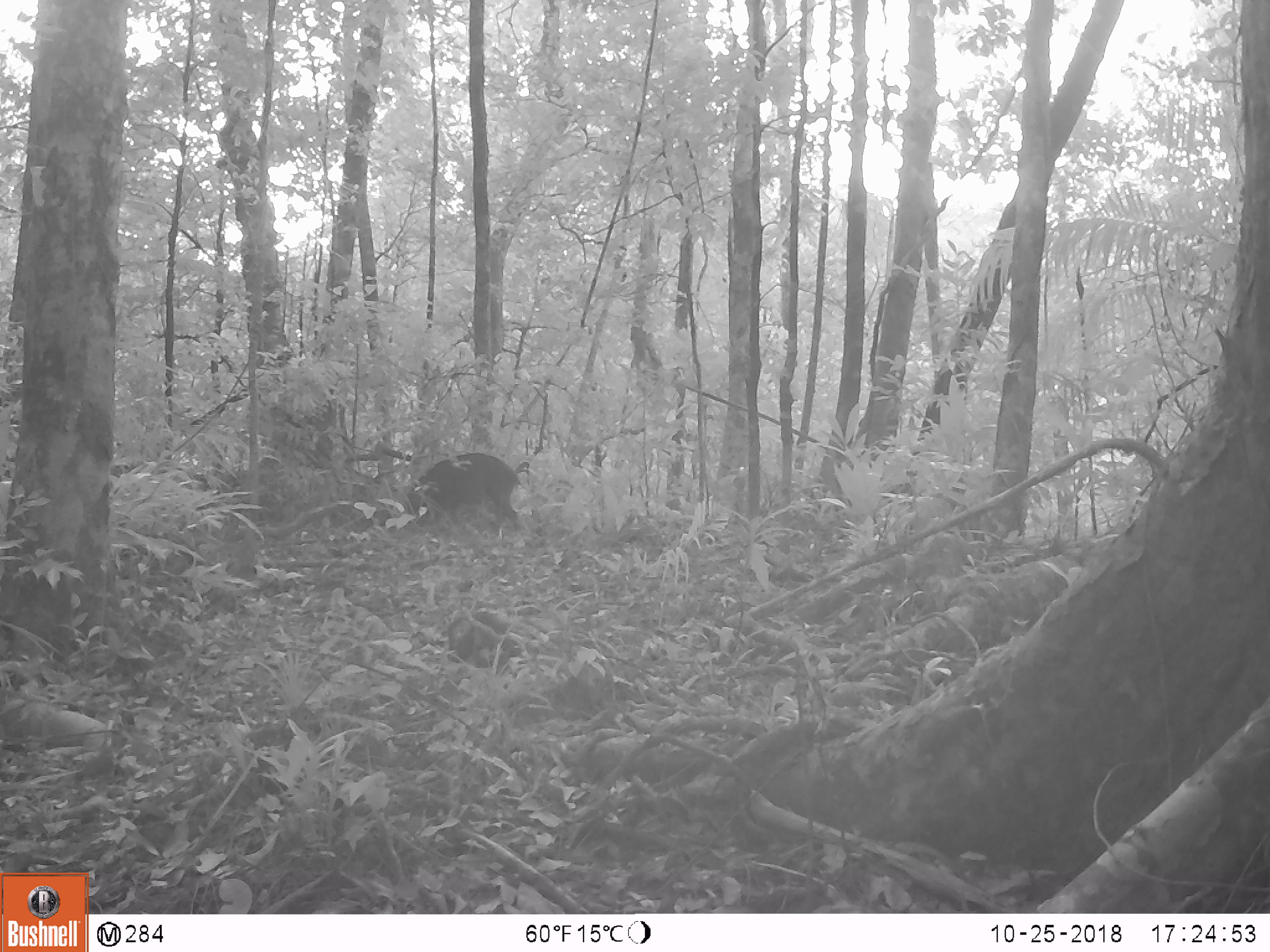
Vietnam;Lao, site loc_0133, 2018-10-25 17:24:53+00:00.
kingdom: Animalia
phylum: Chordata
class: Mammalia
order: Artiodactyla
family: Suidae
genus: Sus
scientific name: Sus scrofa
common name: eurasian wild pig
Eurasian wild pig (Sus scrofa). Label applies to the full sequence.